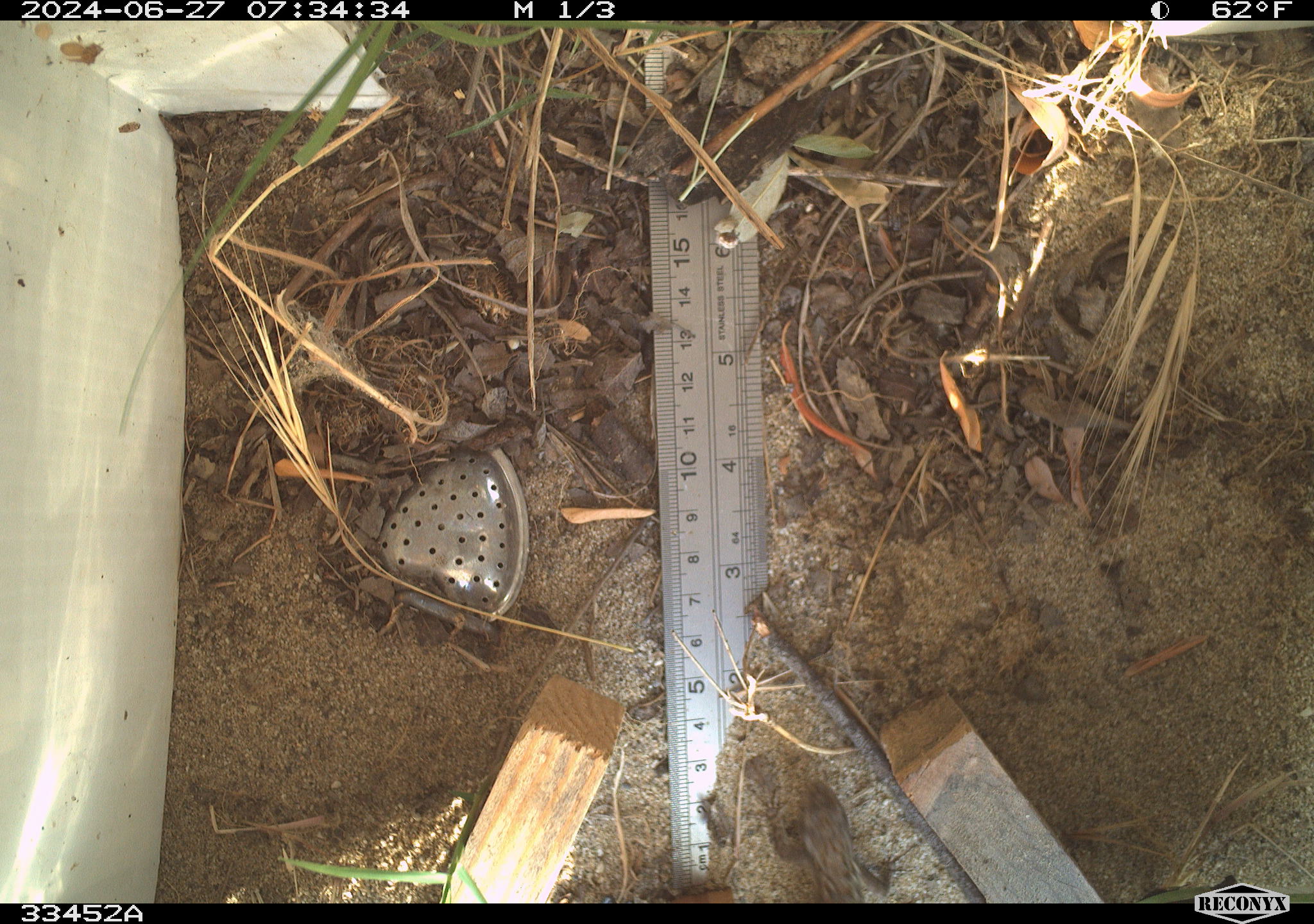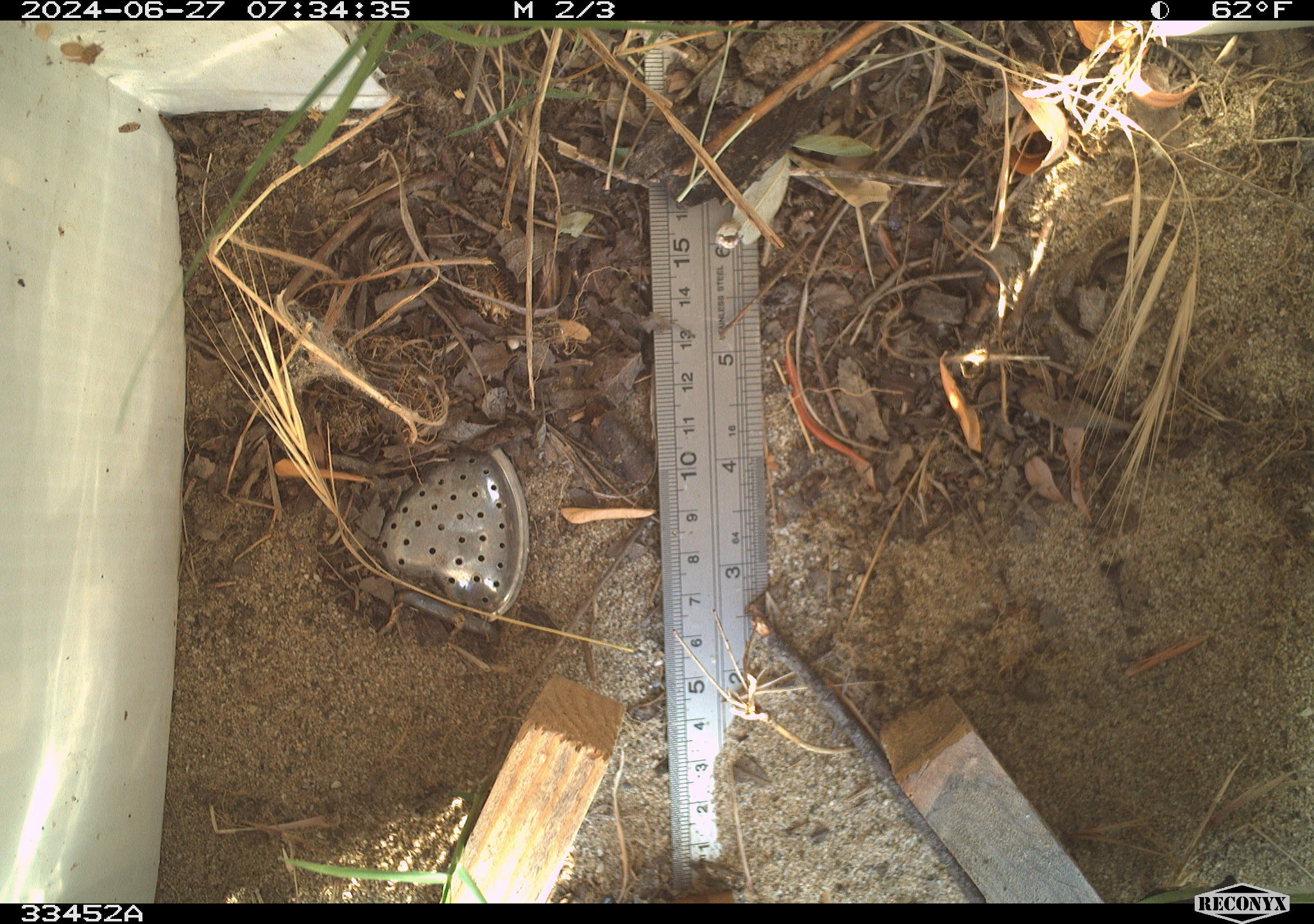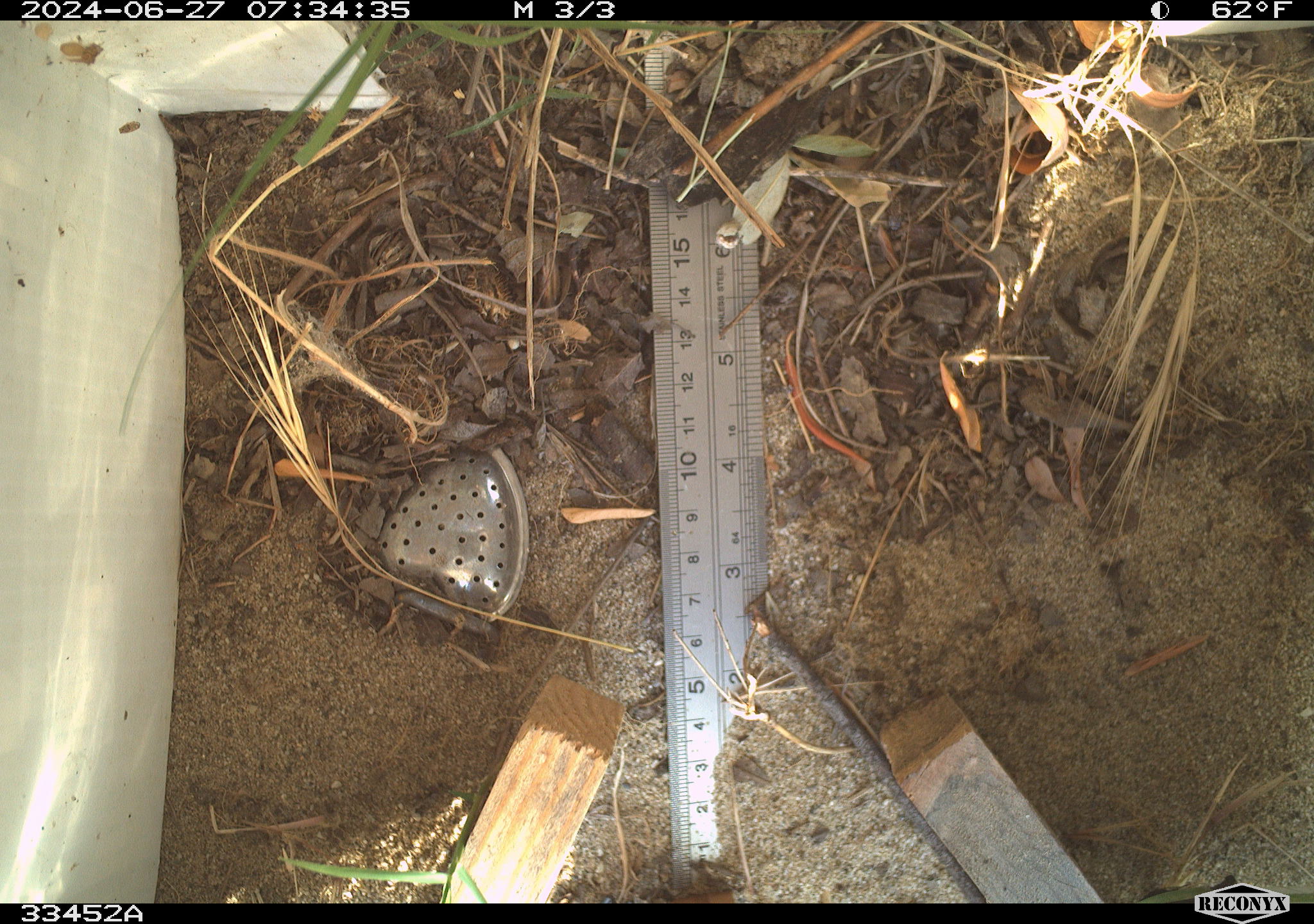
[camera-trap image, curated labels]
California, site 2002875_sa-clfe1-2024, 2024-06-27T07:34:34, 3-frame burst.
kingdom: Animalia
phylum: Chordata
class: Reptilia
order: Squamata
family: Phrynosomatidae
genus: Sceloporus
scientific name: Sceloporus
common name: spiny lizards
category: sceloporus species